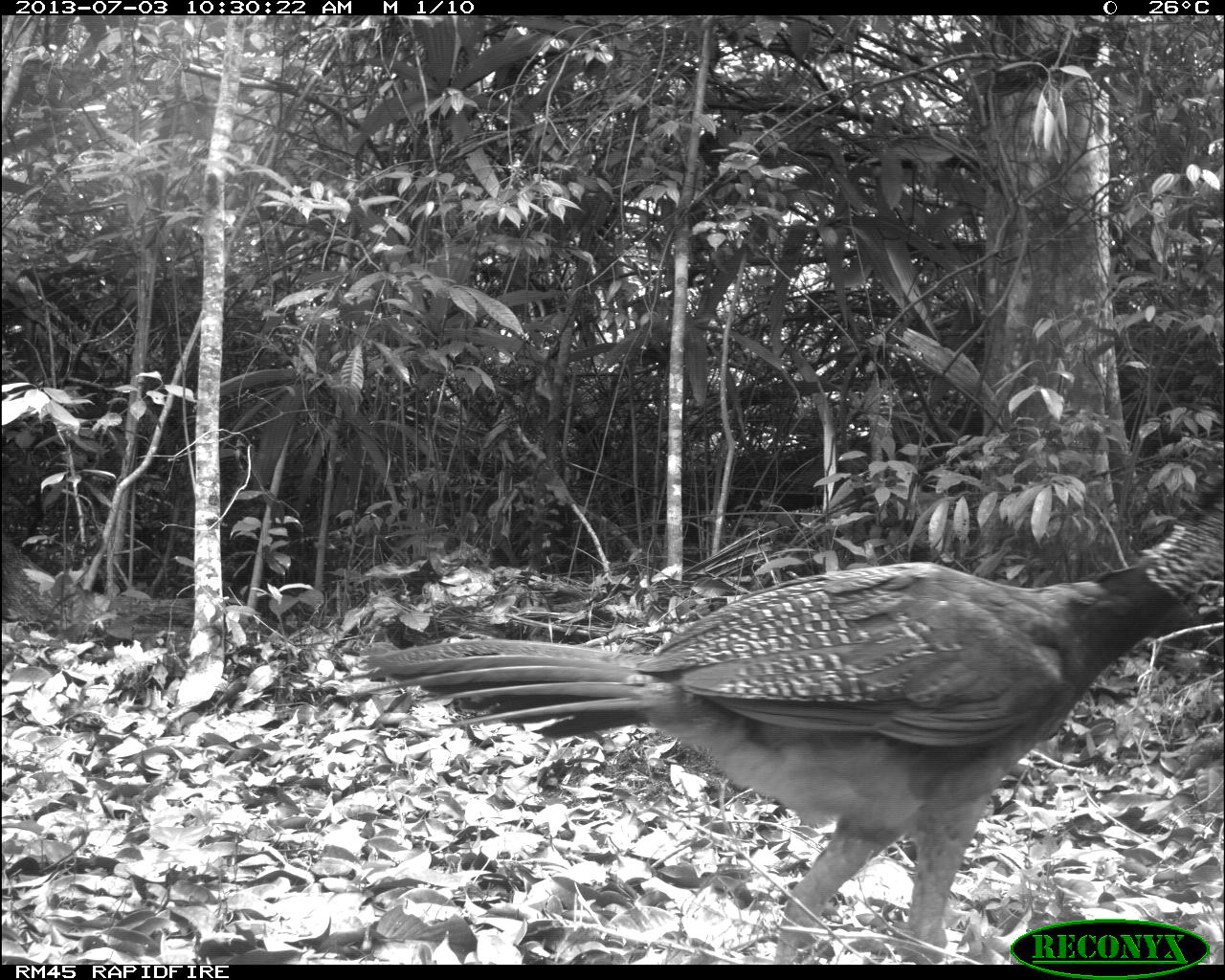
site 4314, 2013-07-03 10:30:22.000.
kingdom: Animalia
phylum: Chordata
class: Aves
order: Galliformes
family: Cracidae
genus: Crax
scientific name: Crax rubra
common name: great curassow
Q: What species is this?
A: Crax rubra (great curassow).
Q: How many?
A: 2.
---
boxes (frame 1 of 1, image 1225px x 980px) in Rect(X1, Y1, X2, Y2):
crax rubra: Rect(364, 499, 1225, 964)